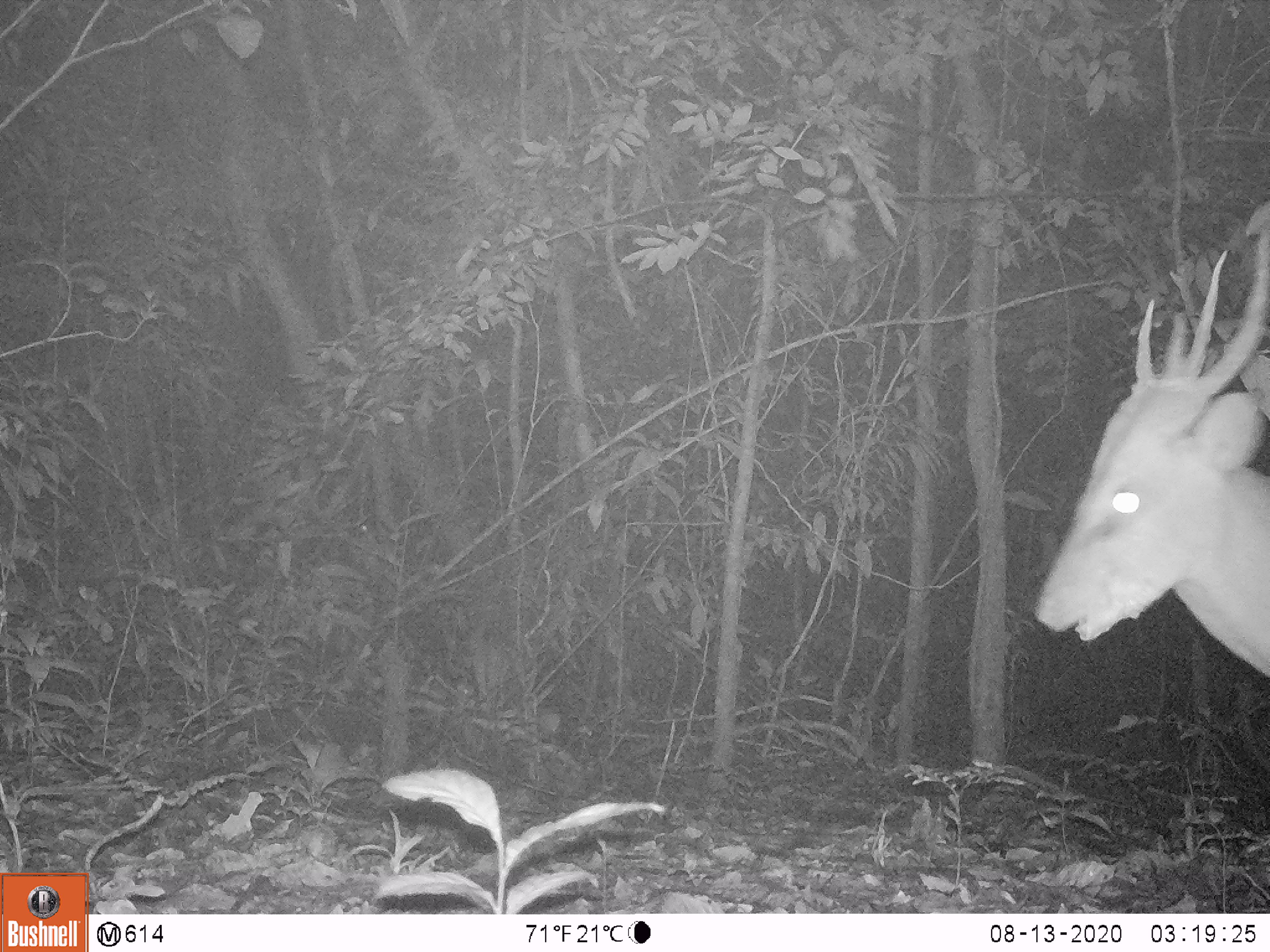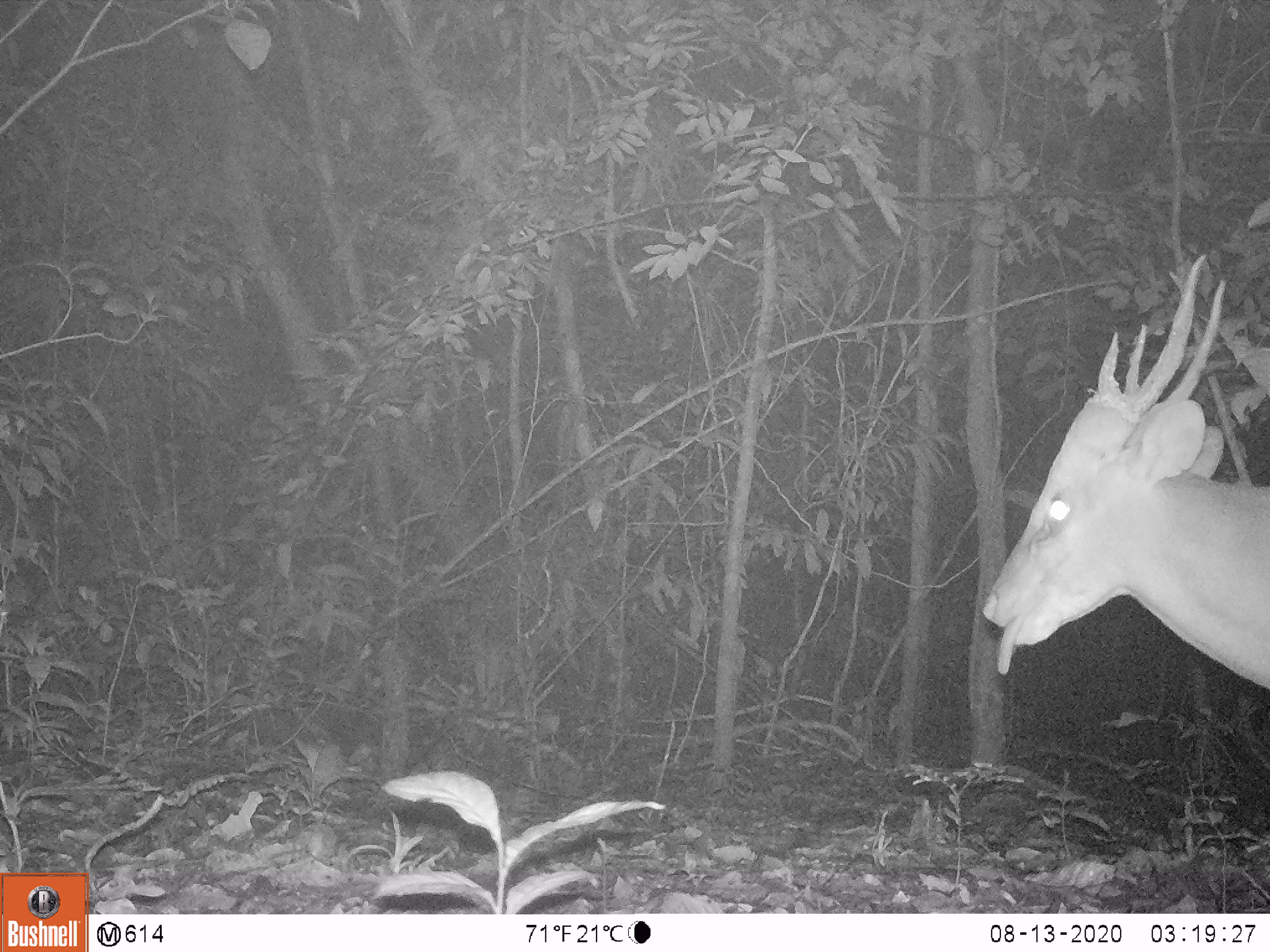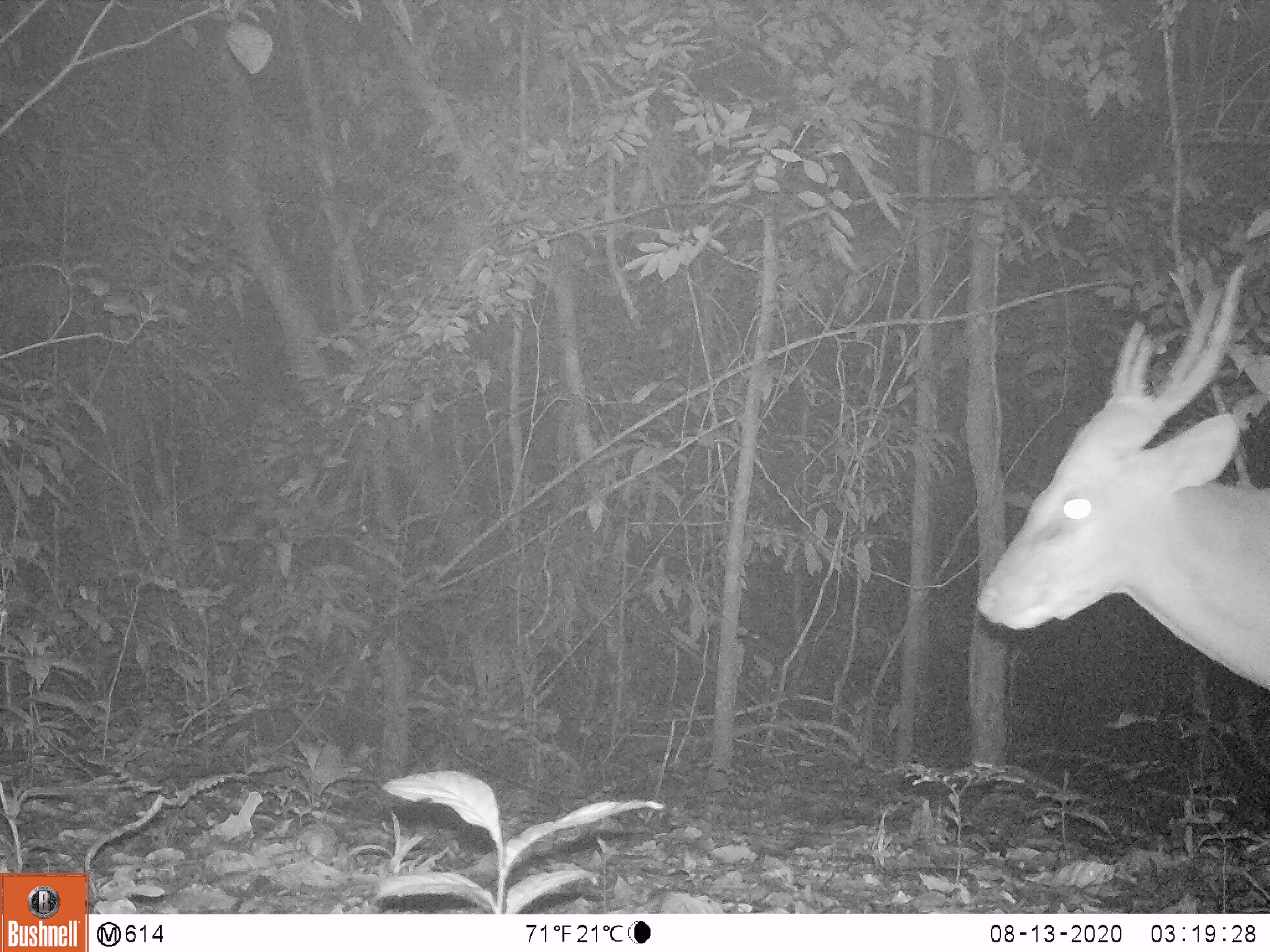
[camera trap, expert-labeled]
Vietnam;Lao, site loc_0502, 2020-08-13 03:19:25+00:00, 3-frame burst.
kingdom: Animalia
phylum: Chordata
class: Mammalia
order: Artiodactyla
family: Cervidae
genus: Muntiacus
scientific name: Muntiacus vuquangensis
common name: large-antlered muntjac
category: large antlered muntjac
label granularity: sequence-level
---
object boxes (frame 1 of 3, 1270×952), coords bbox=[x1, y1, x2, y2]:
large antlered muntjac: bbox=[1034, 200, 1270, 680]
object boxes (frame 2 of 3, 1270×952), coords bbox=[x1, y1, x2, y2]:
large antlered muntjac: bbox=[981, 248, 1270, 692]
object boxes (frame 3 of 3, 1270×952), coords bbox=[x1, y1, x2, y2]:
large antlered muntjac: bbox=[977, 250, 1270, 690]